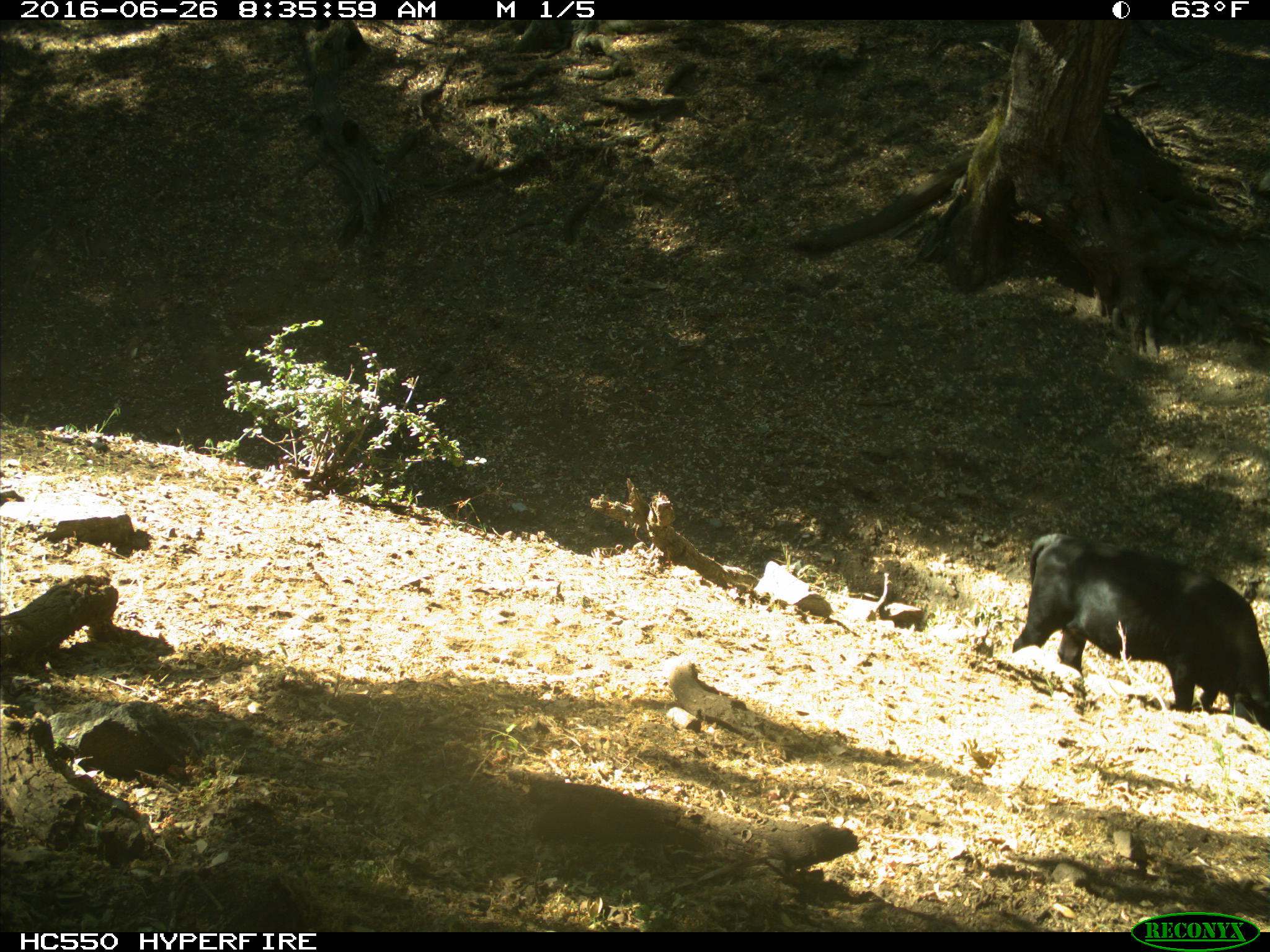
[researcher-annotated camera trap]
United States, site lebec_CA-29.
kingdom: Animalia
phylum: Chordata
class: Mammalia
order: Artiodactyla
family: Bovidae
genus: Bos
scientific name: Bos taurus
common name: domestic cow